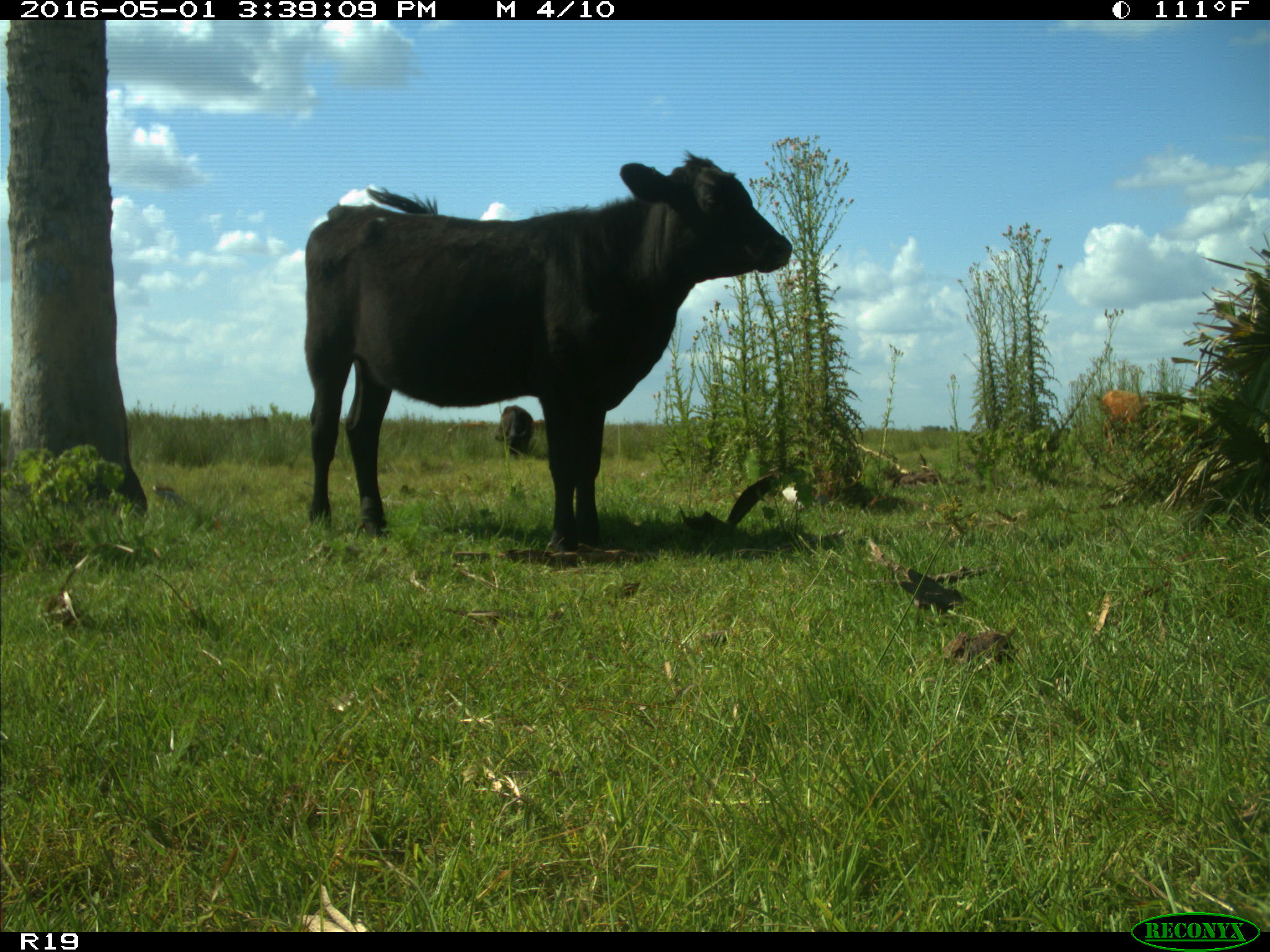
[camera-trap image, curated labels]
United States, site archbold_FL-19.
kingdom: Animalia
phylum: Chordata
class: Mammalia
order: Artiodactyla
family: Bovidae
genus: Bos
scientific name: Bos taurus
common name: domestic cow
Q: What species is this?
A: Bos taurus (domestic cow).